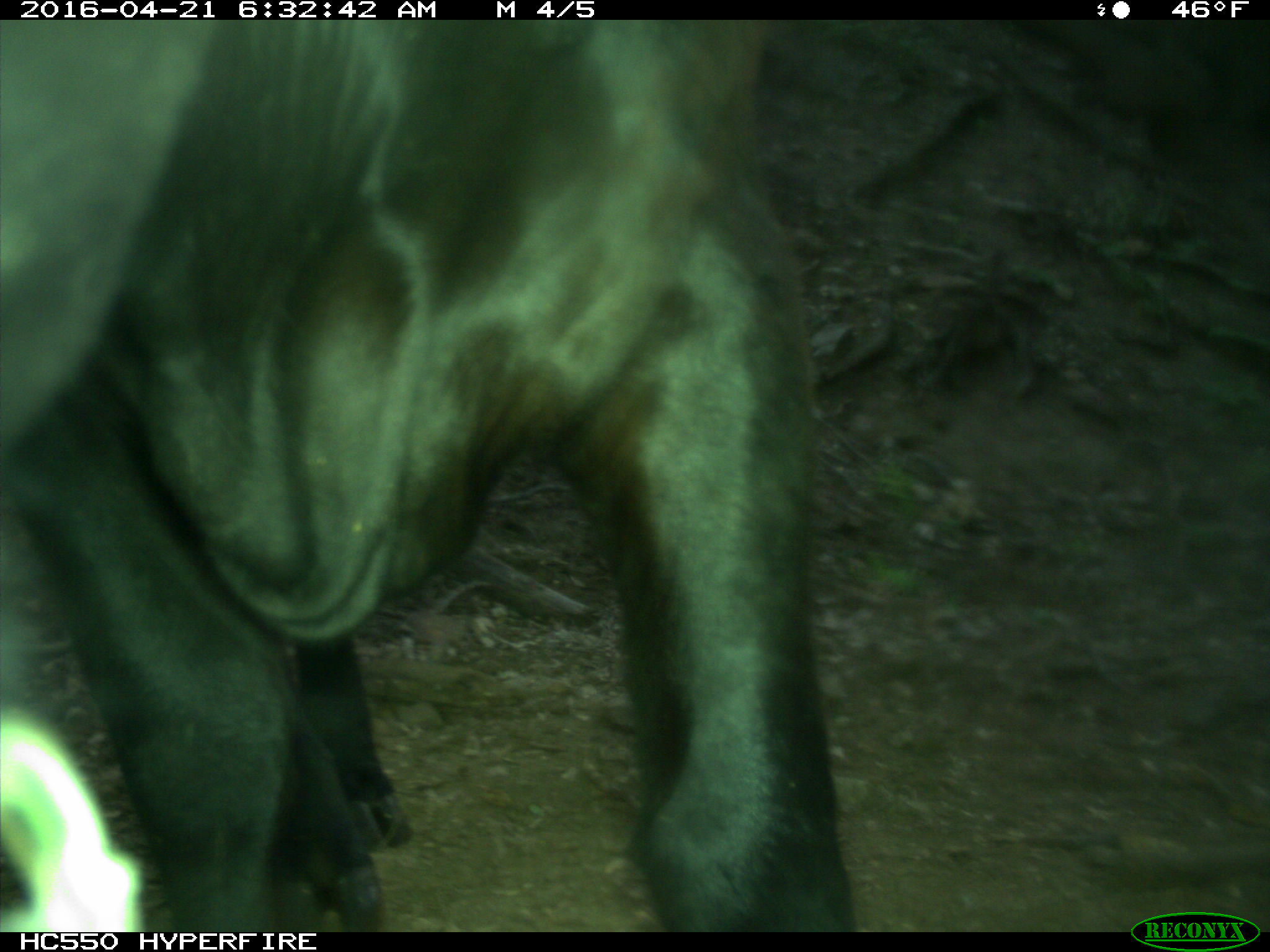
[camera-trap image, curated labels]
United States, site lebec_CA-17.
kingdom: Animalia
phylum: Chordata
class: Mammalia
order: Artiodactyla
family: Bovidae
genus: Bos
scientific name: Bos taurus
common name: domestic cow